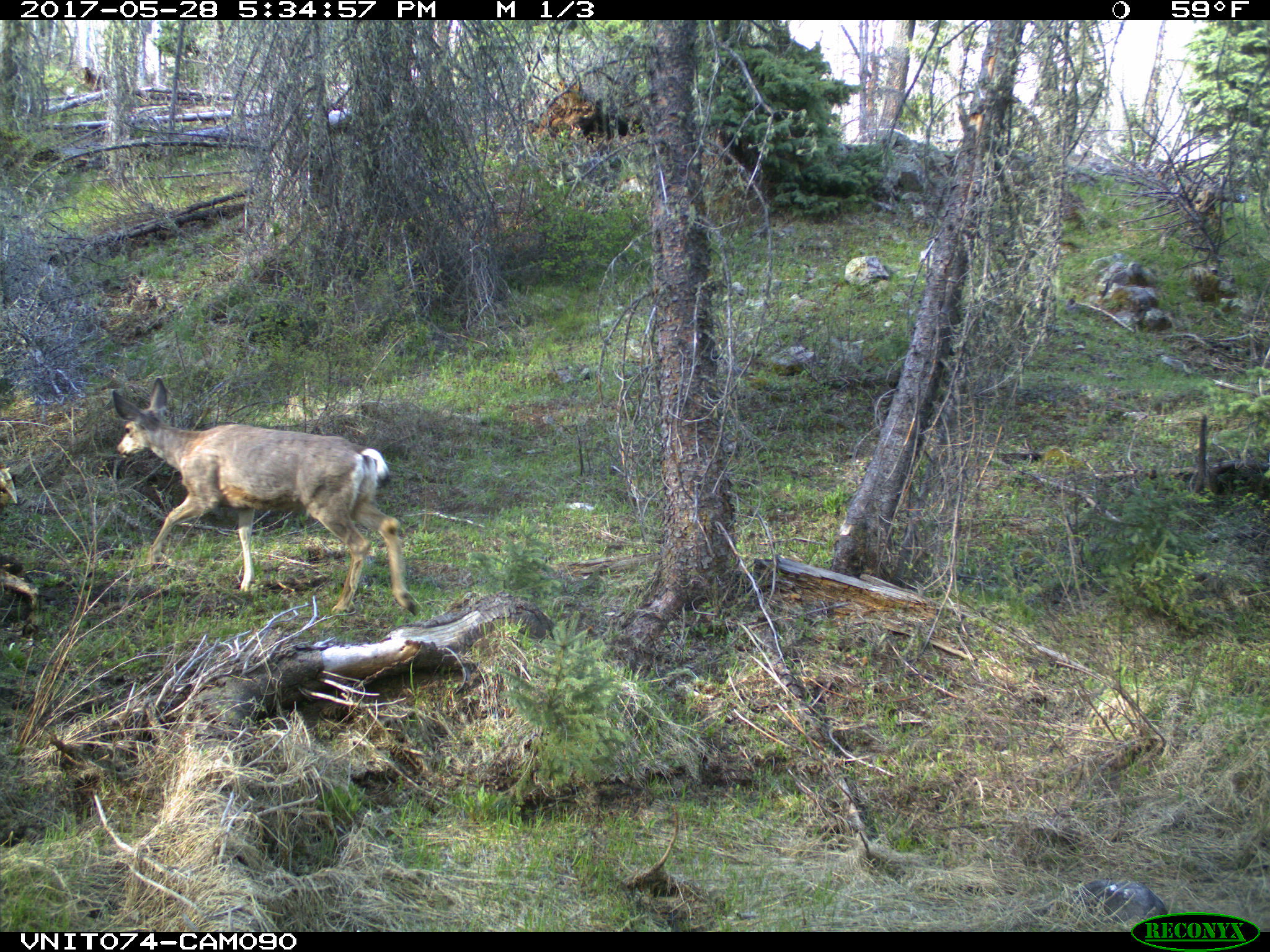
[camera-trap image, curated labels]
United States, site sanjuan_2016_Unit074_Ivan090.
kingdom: Animalia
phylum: Chordata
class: Mammalia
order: Artiodactyla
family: Cervidae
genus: Odocoileus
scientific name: Odocoileus hemionus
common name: mule deer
Odocoileus hemionus (mule deer).